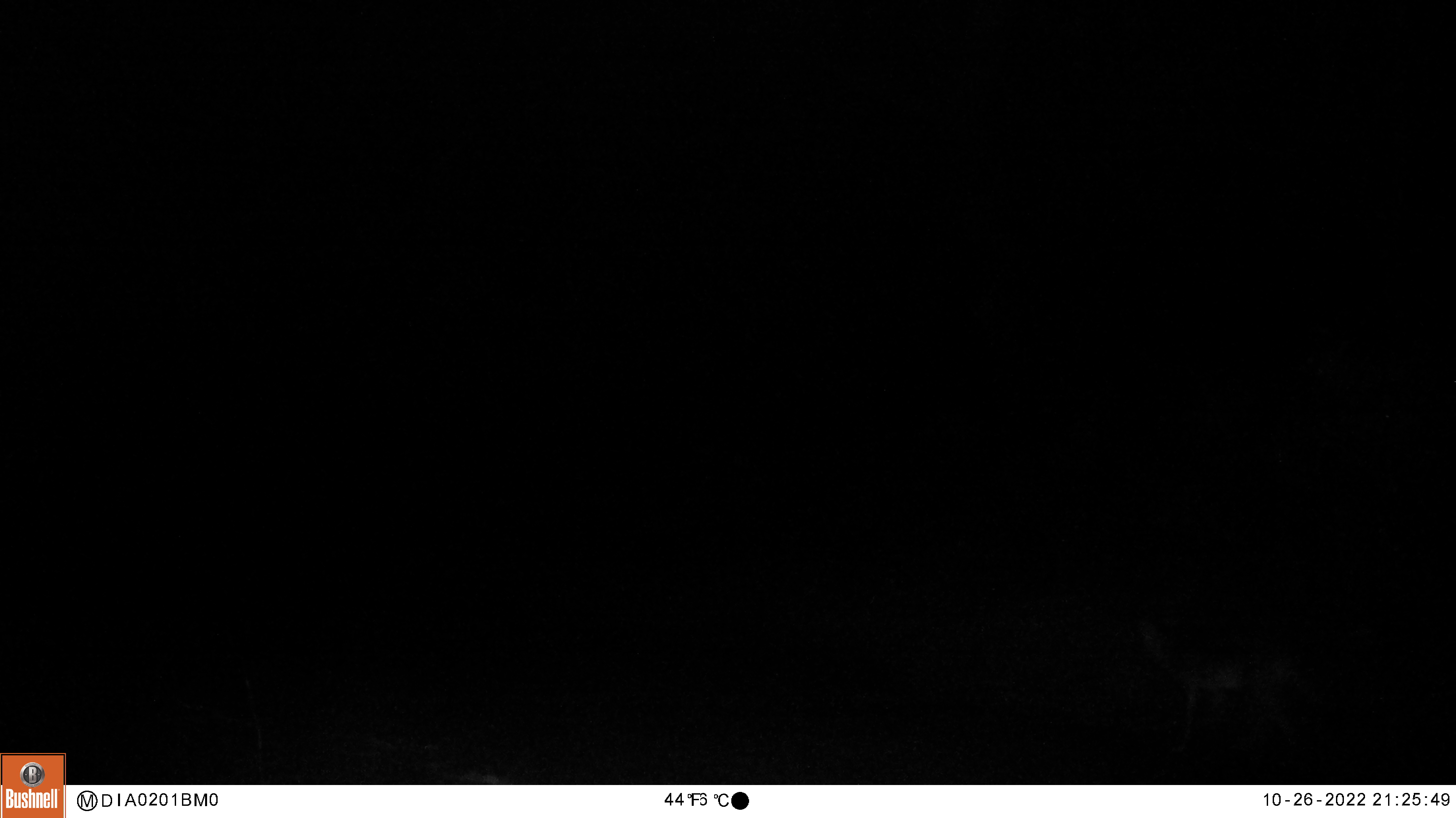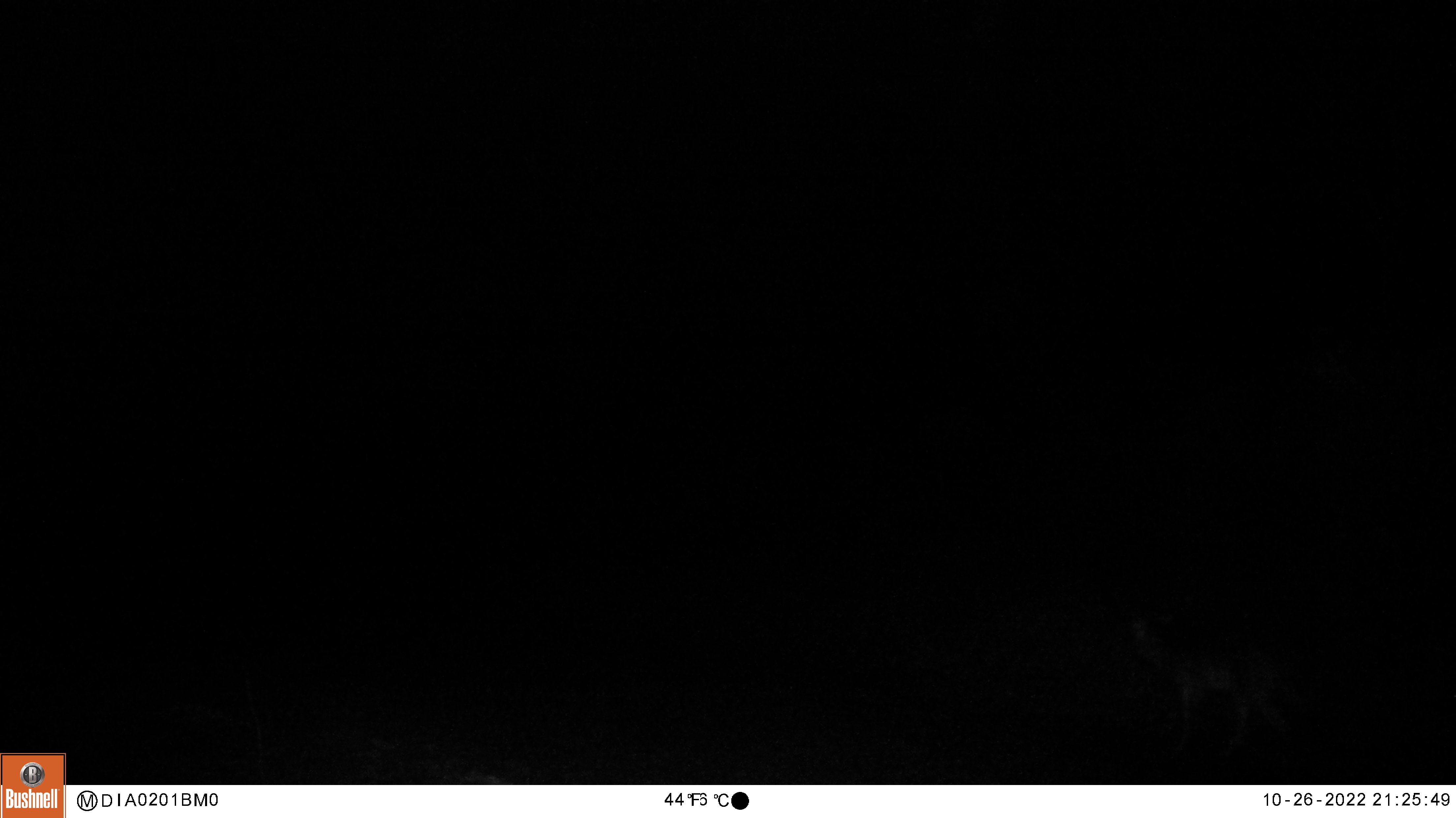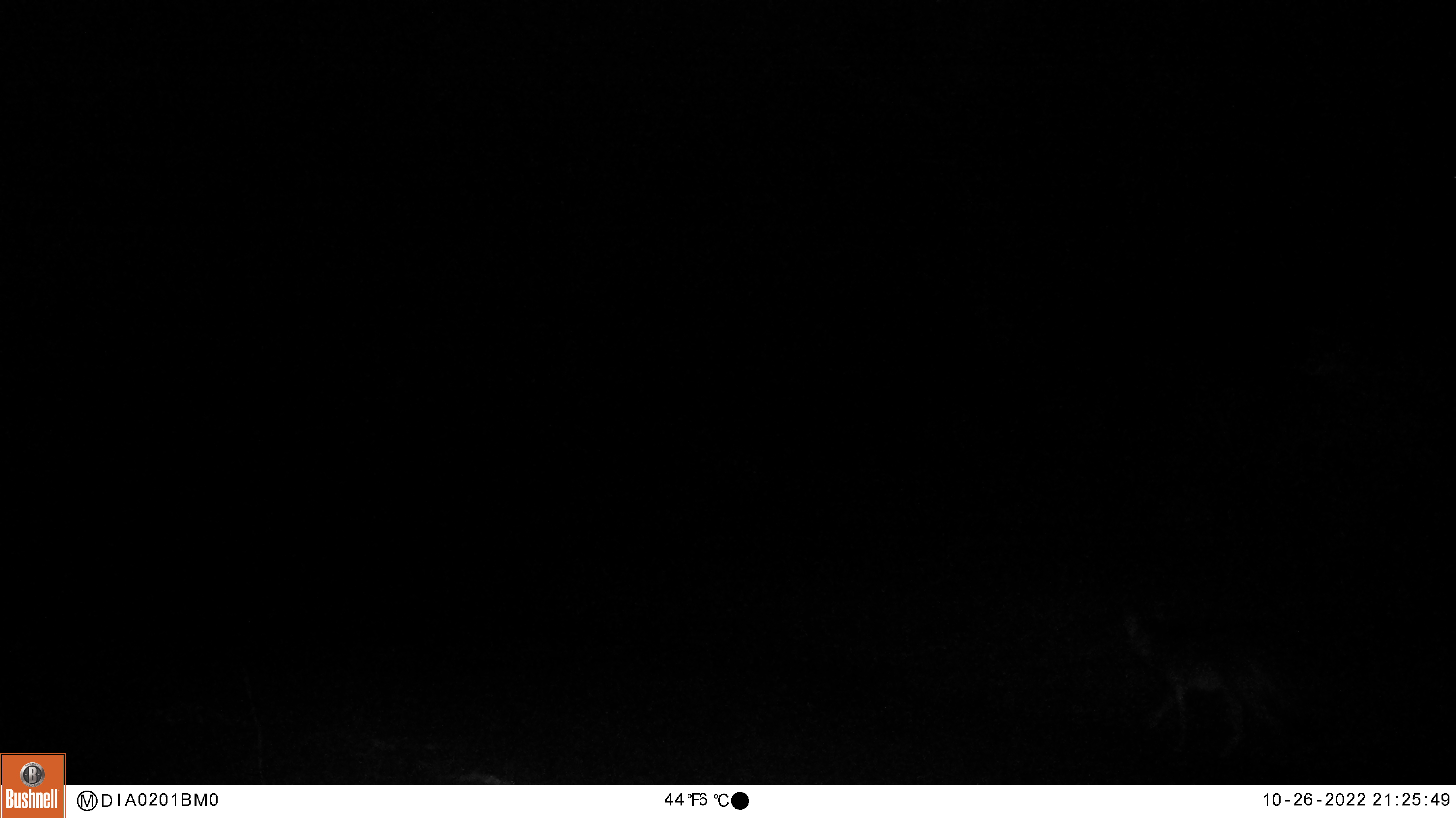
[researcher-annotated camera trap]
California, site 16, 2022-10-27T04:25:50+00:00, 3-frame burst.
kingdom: Animalia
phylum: Chordata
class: Mammalia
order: Carnivora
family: Canidae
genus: Canis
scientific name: Canis latrans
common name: coyote